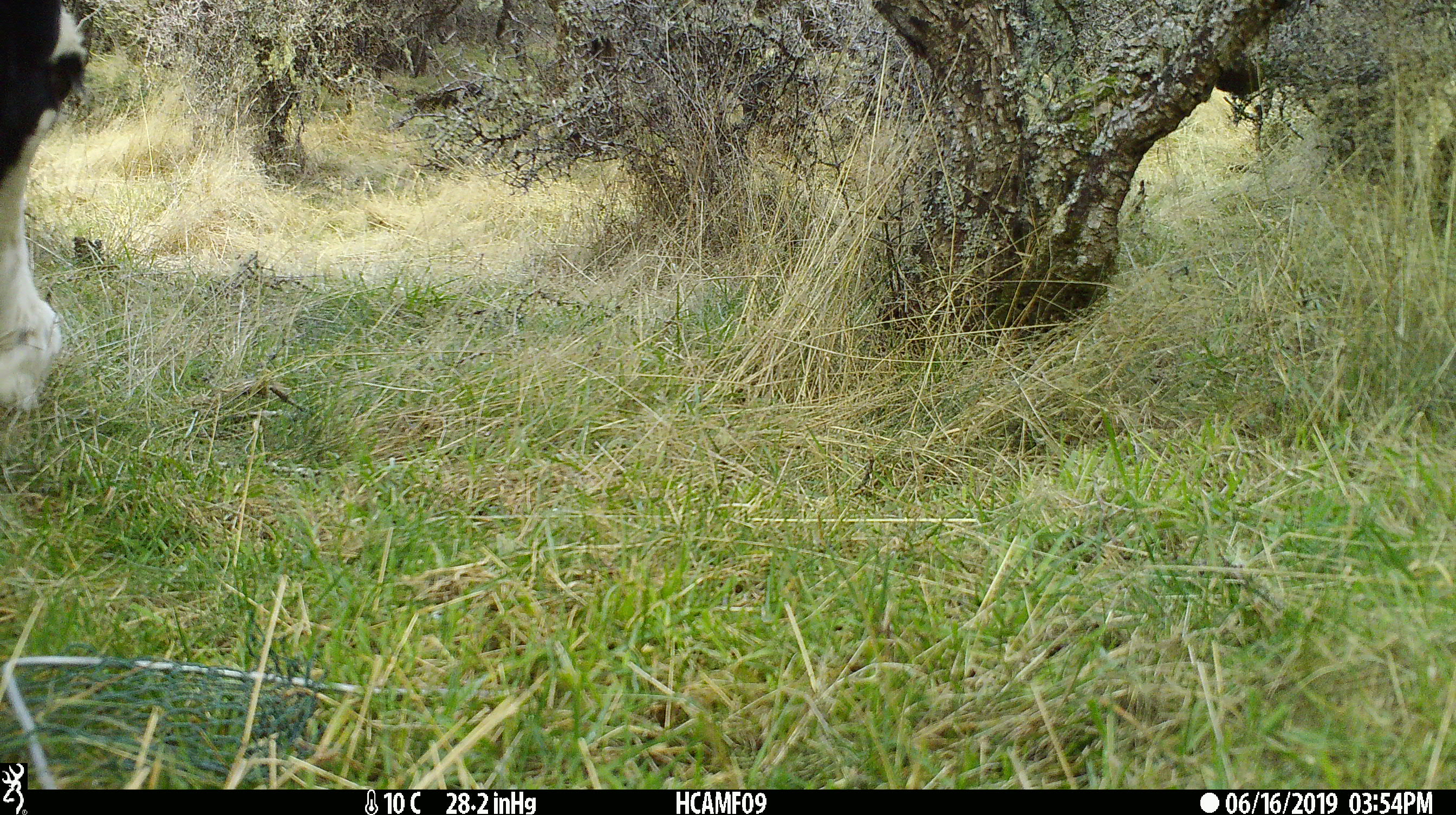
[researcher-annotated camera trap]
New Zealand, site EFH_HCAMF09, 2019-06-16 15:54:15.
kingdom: Animalia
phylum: Chordata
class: Mammalia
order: Artiodactyla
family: Bovidae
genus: Bos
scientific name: Bos taurus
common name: domestic cow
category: cow